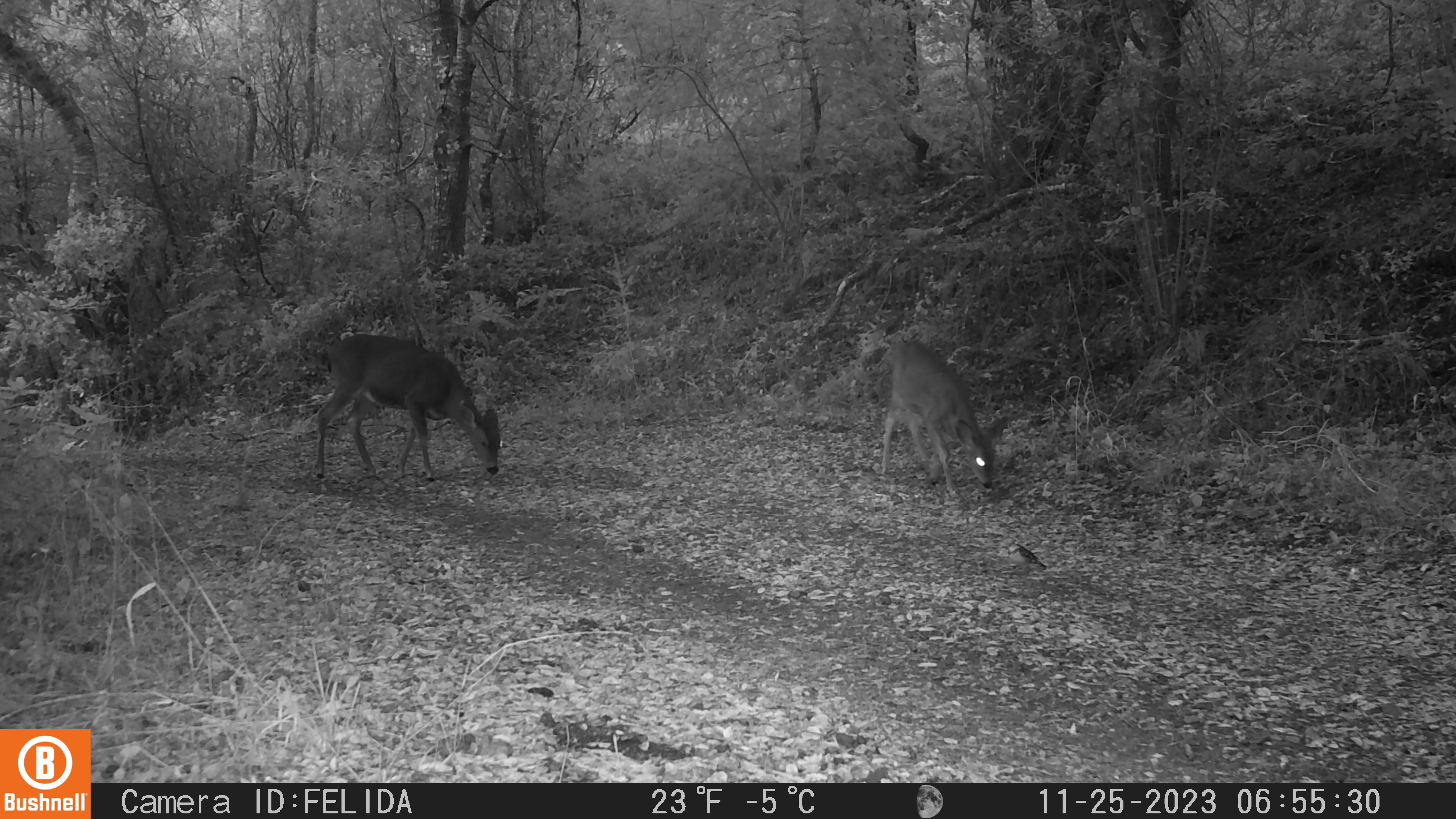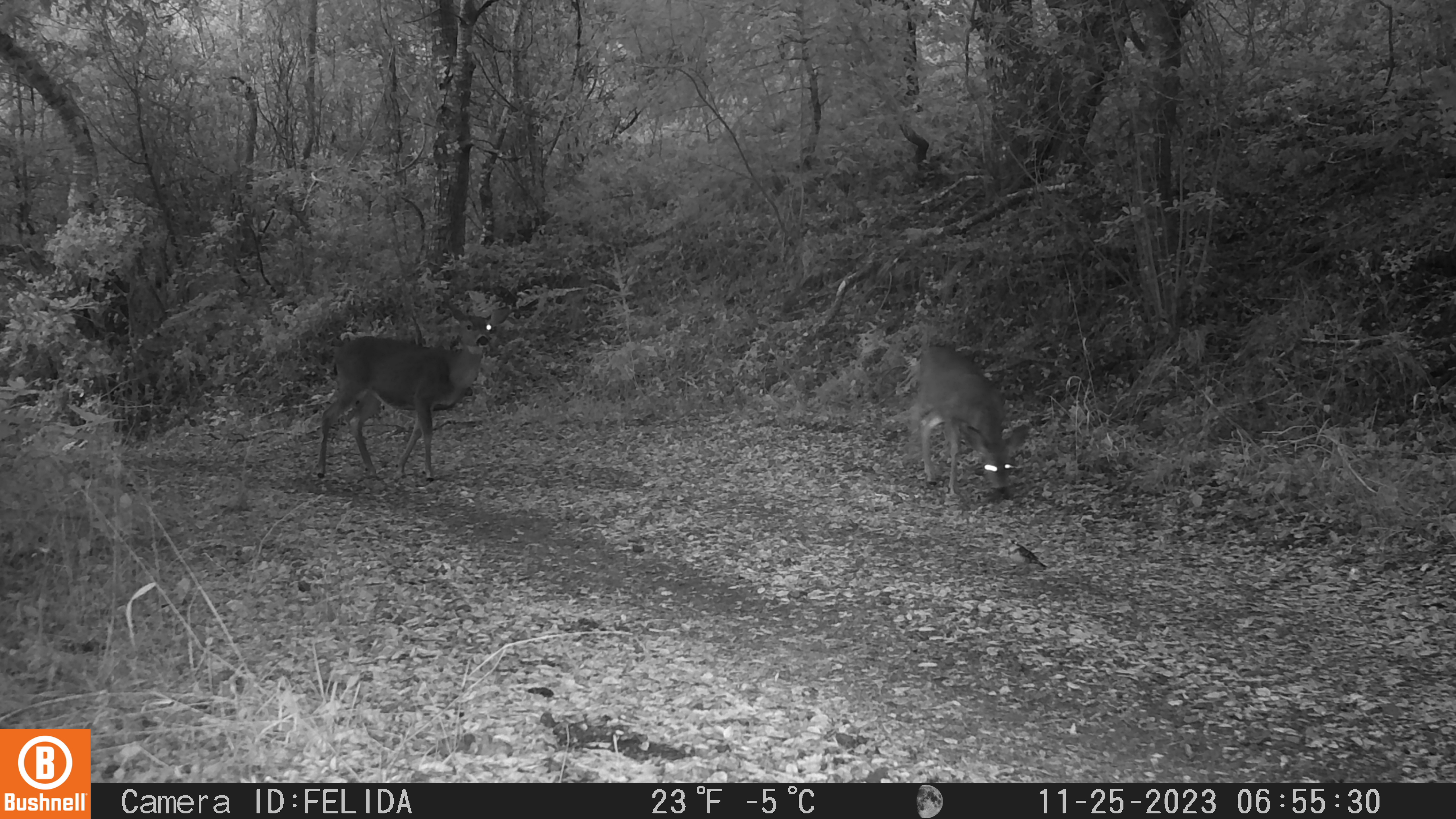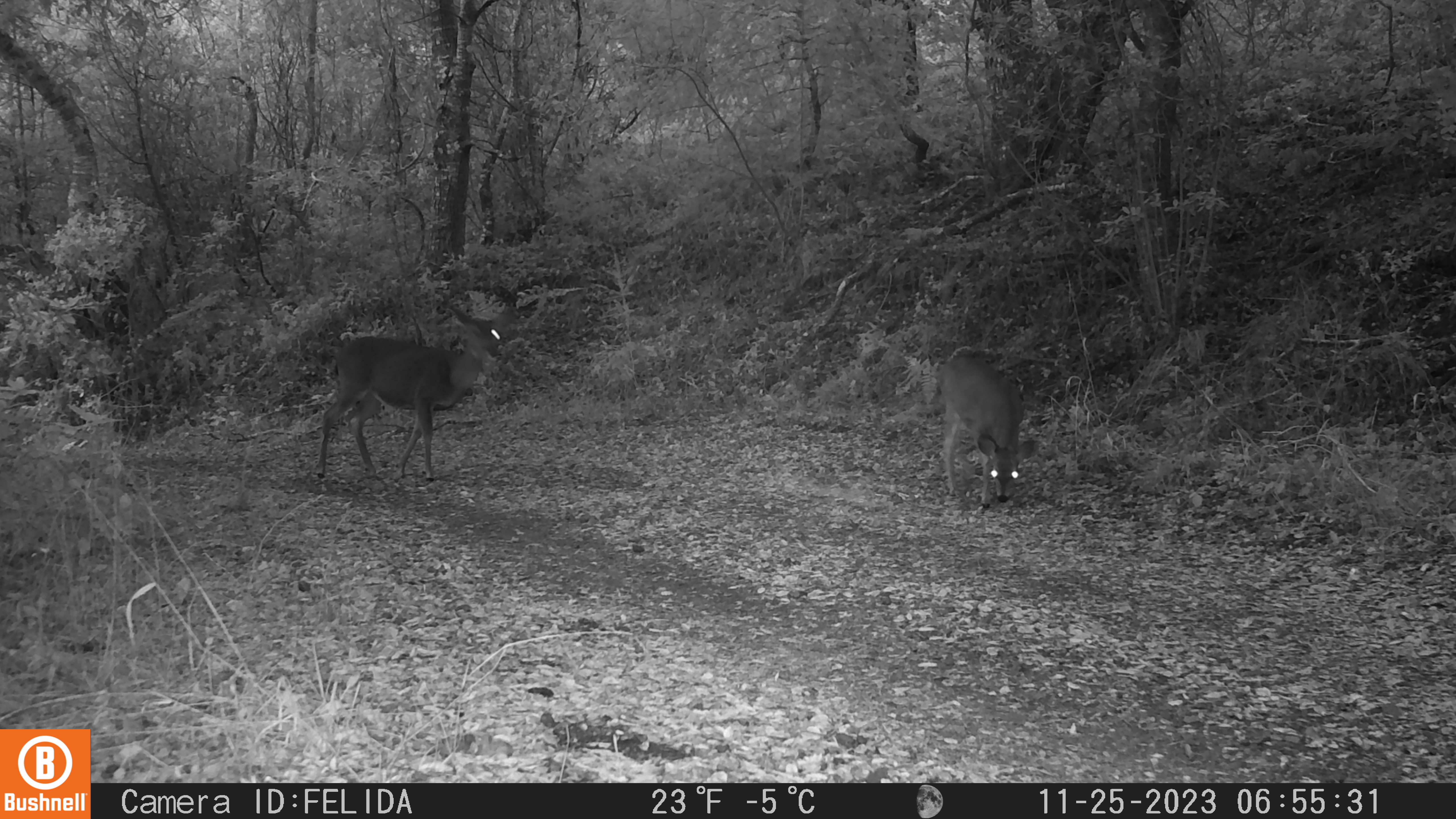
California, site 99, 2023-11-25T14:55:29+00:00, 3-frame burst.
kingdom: Animalia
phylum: Chordata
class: Mammalia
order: Artiodactyla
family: Cervidae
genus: Odocoileus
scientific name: Odocoileus hemionus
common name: mule deer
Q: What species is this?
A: Mule deer (Odocoileus hemionus).